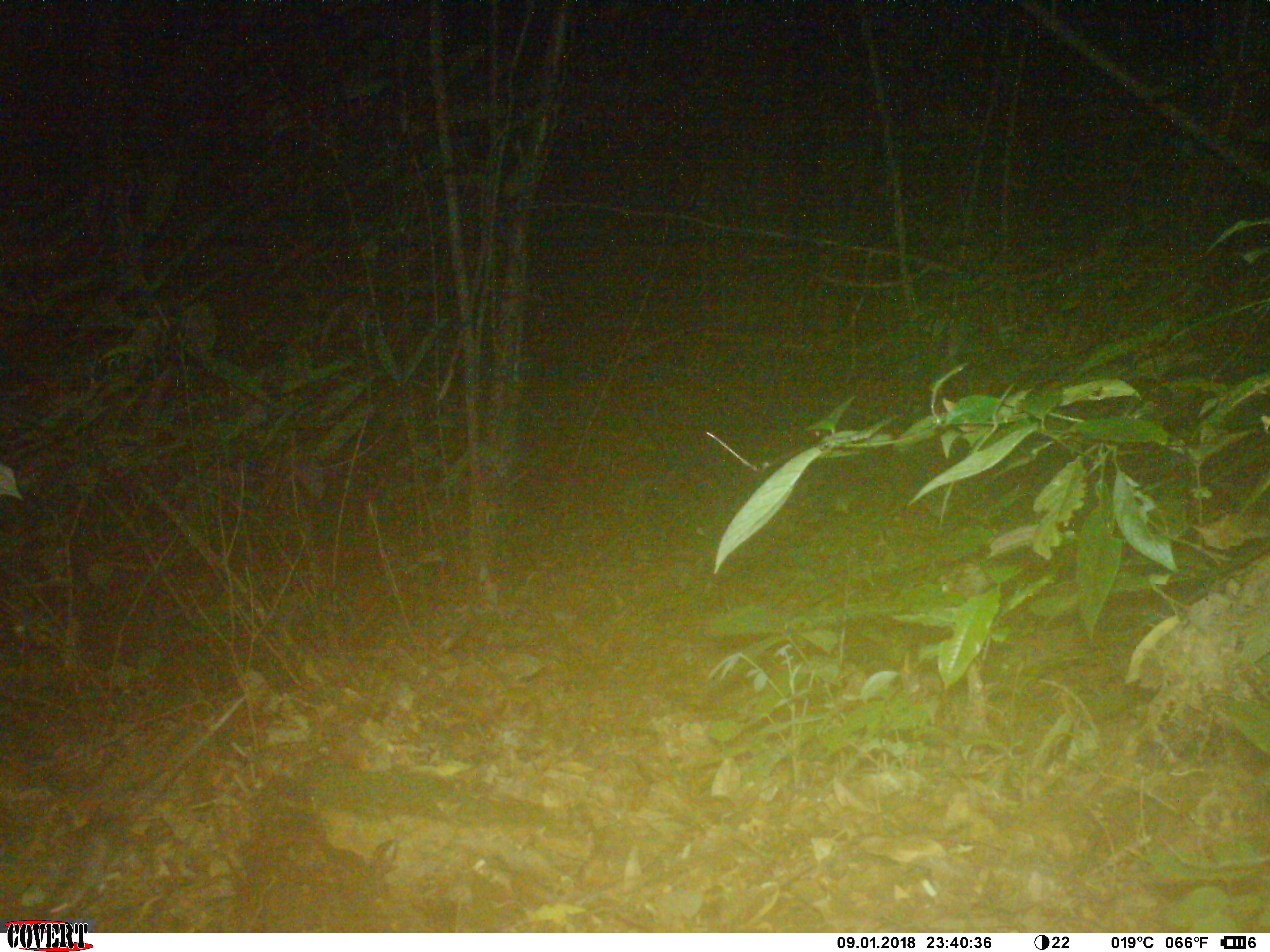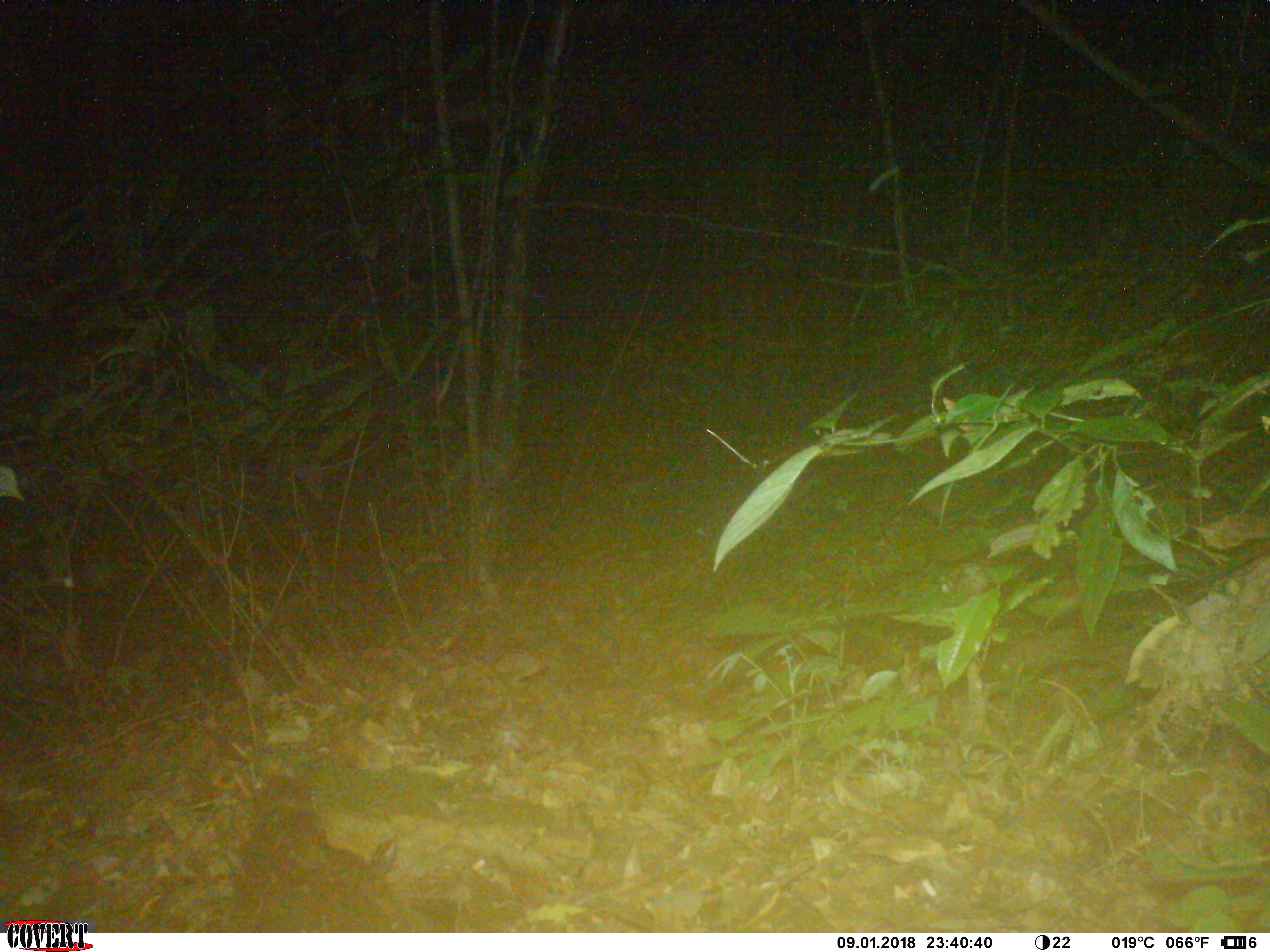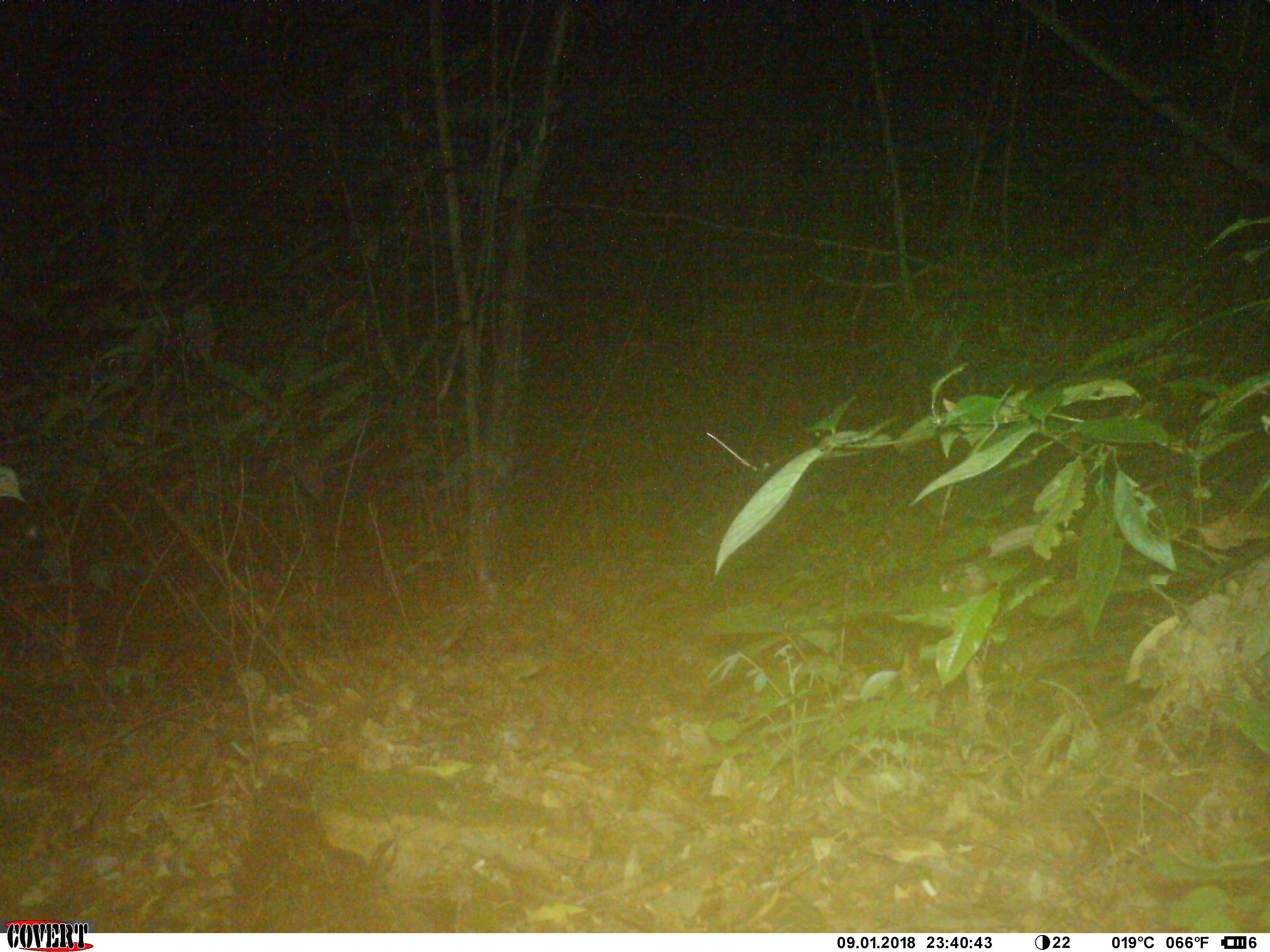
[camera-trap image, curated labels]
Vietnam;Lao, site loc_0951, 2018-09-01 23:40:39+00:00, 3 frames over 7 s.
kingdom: Animalia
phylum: Chordata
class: Mammalia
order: Rodentia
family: Muridae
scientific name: Muridae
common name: old-world mice and rats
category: unidentified murid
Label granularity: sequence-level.